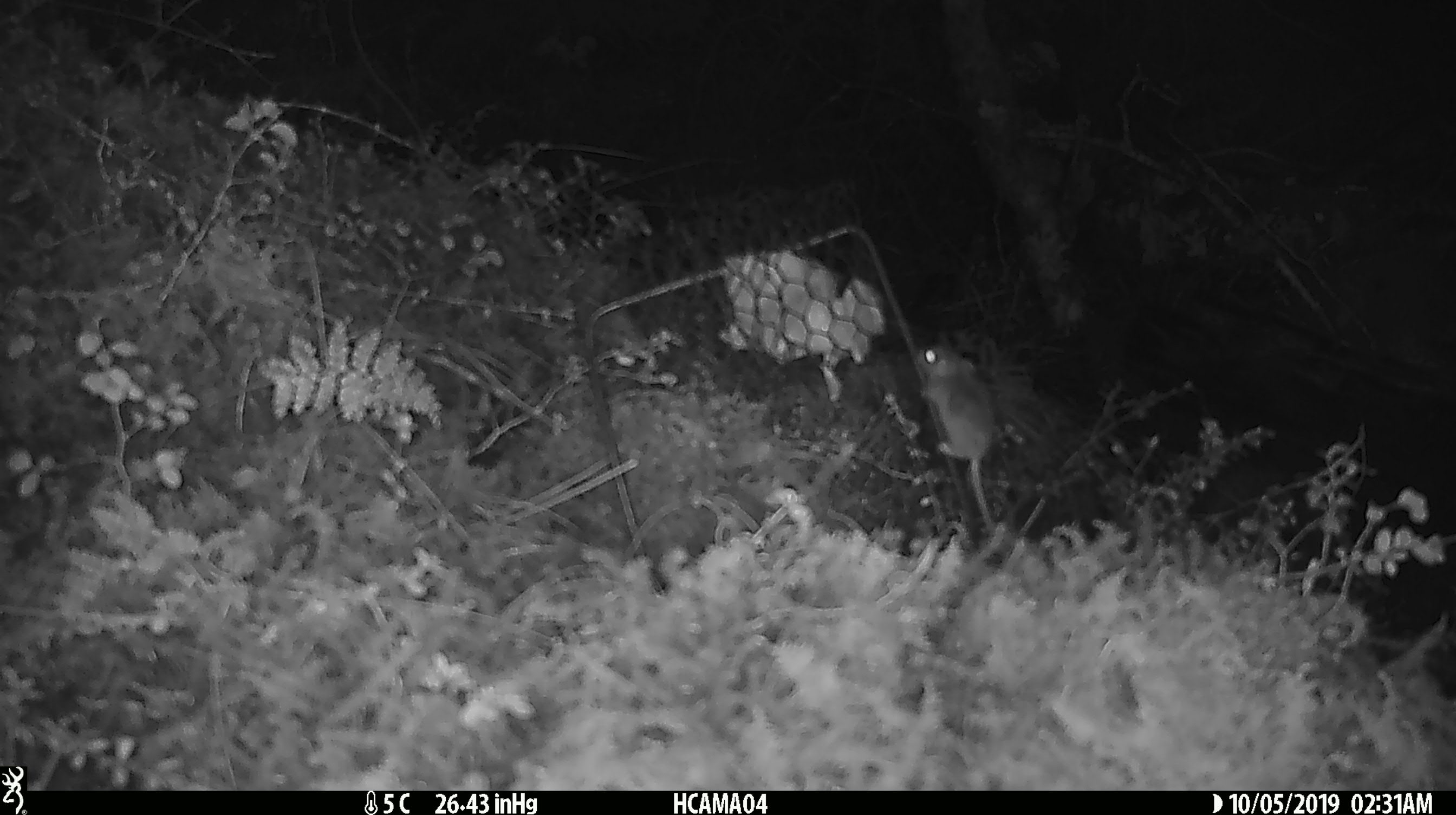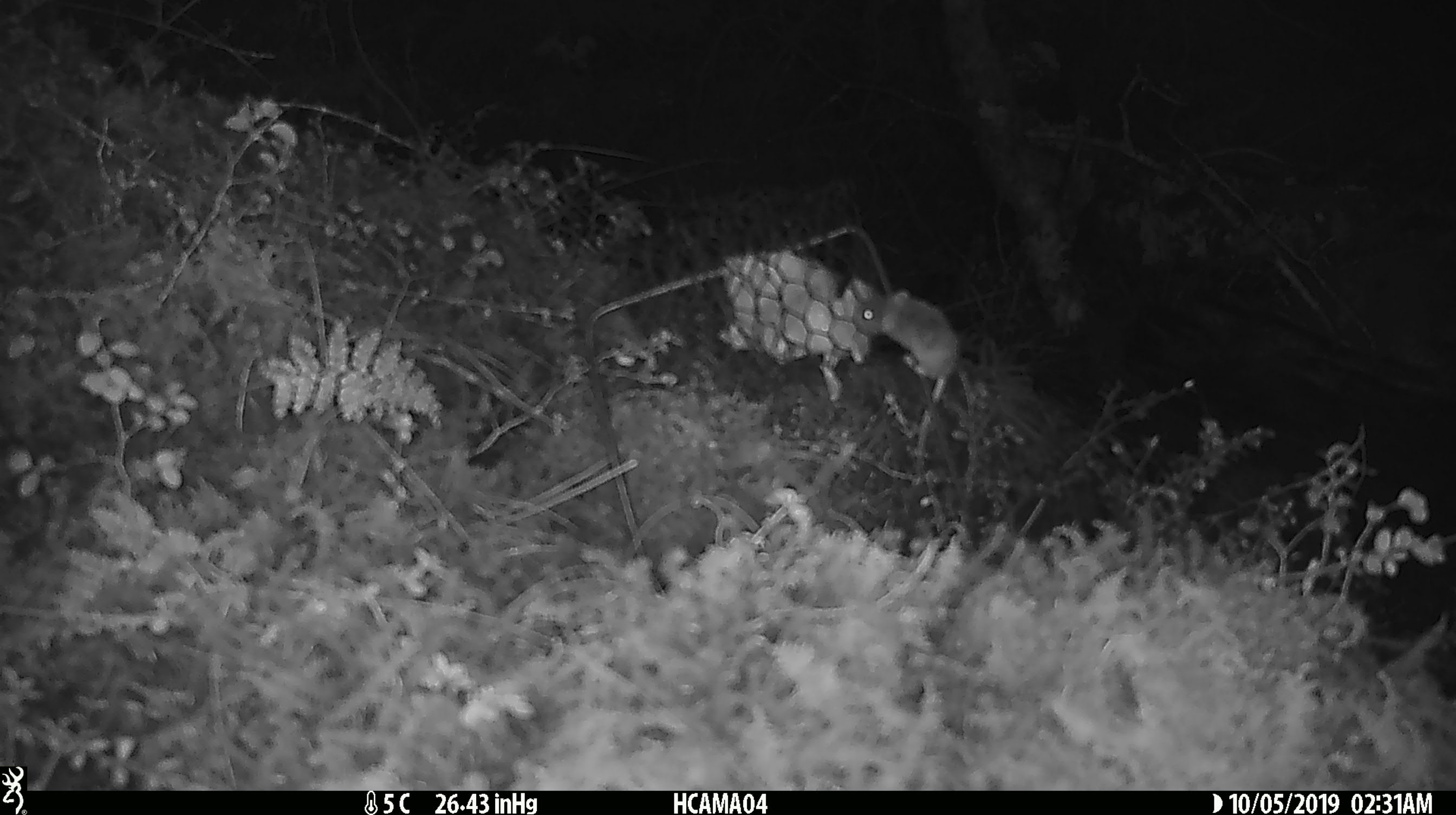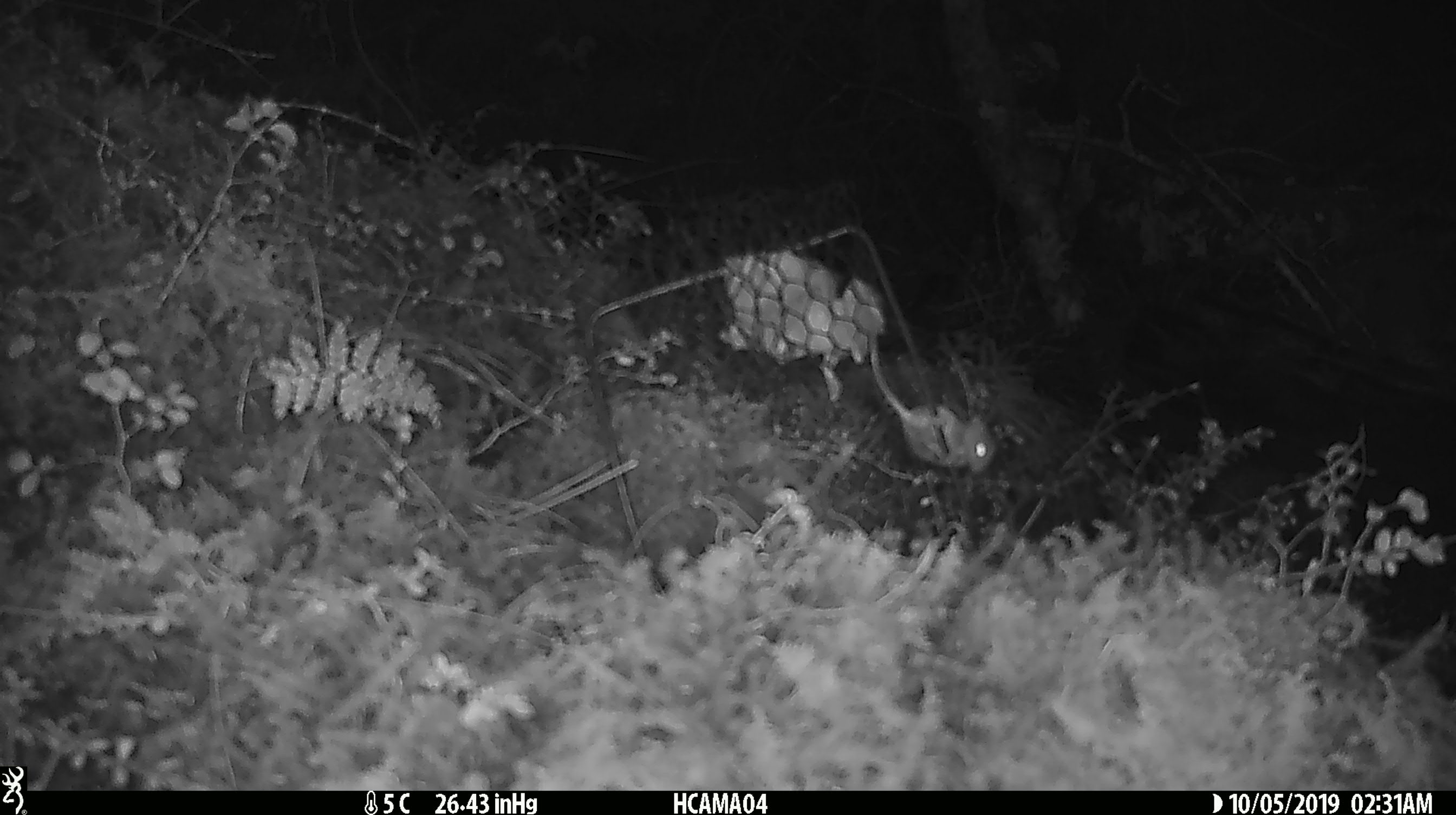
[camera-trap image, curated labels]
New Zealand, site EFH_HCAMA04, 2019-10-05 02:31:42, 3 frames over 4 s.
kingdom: Animalia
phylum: Chordata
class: Mammalia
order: Rodentia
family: Muridae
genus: Mus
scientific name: Mus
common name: mouse